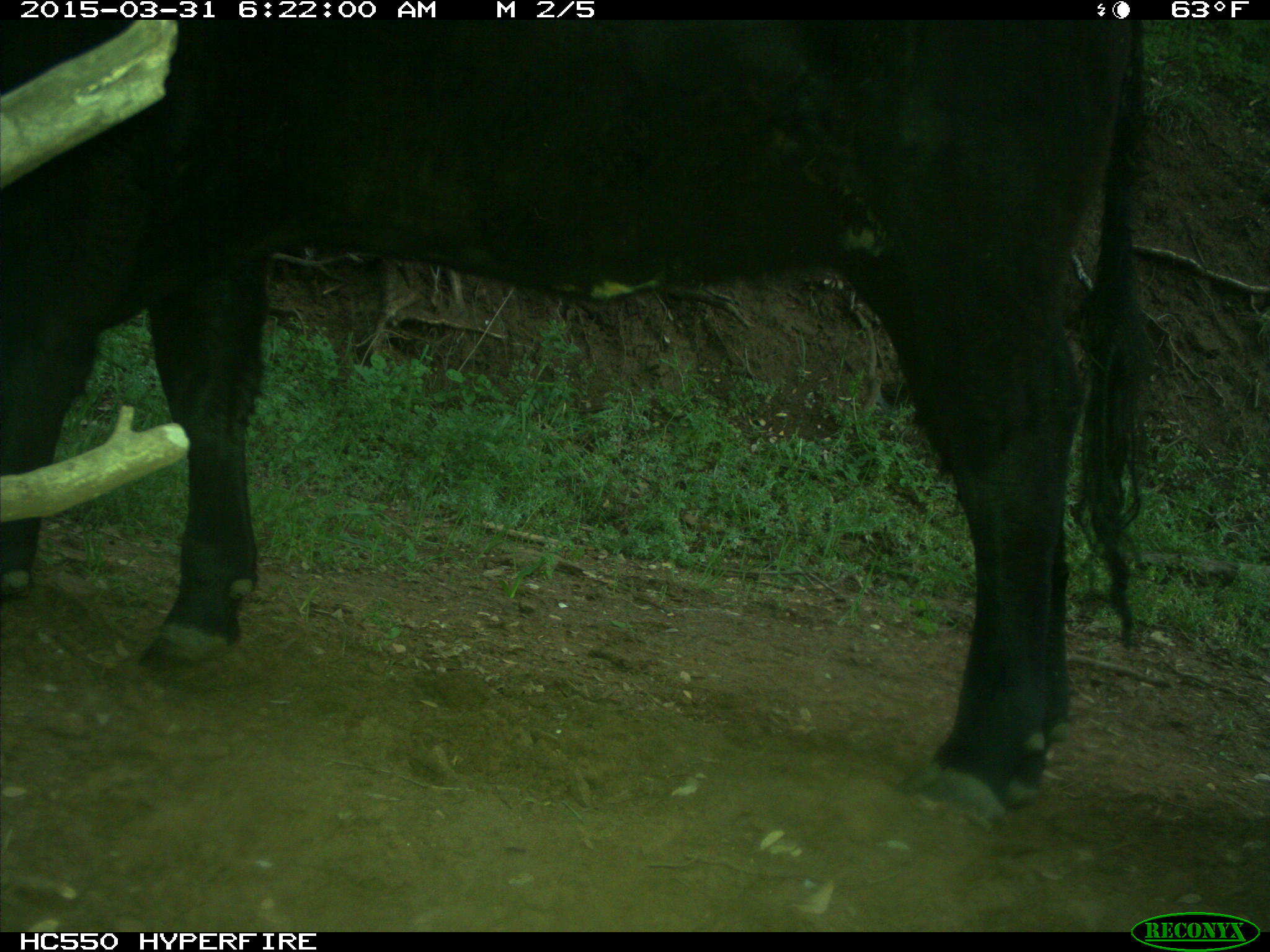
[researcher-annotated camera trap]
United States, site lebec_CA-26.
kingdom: Animalia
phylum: Chordata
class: Mammalia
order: Artiodactyla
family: Bovidae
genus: Bos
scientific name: Bos taurus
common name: domestic cow